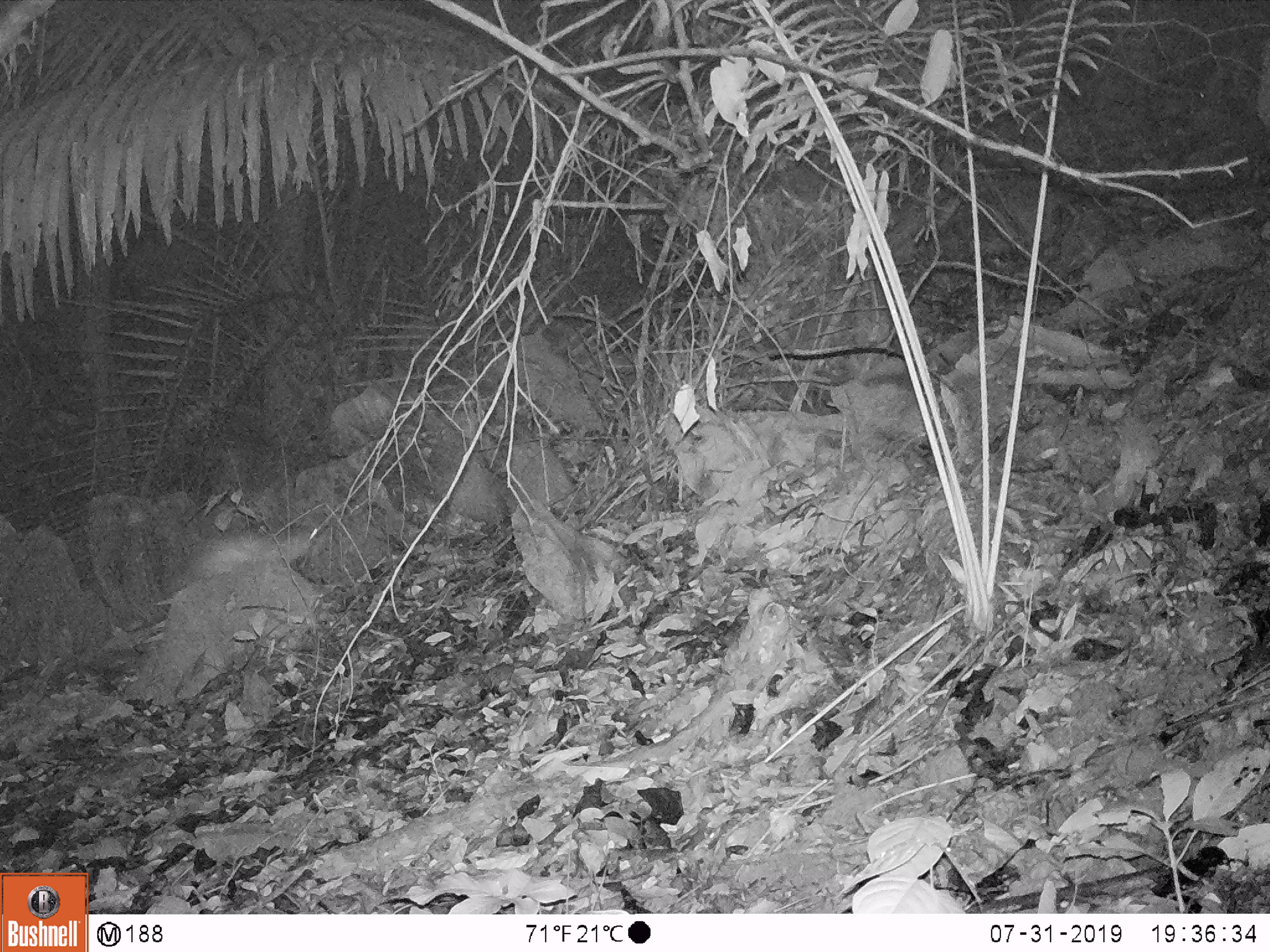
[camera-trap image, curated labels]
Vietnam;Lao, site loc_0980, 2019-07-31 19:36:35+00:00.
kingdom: Animalia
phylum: Chordata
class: Mammalia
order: Rodentia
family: Muridae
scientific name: Muridae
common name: old-world mice and rats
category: unidentified murid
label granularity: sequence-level